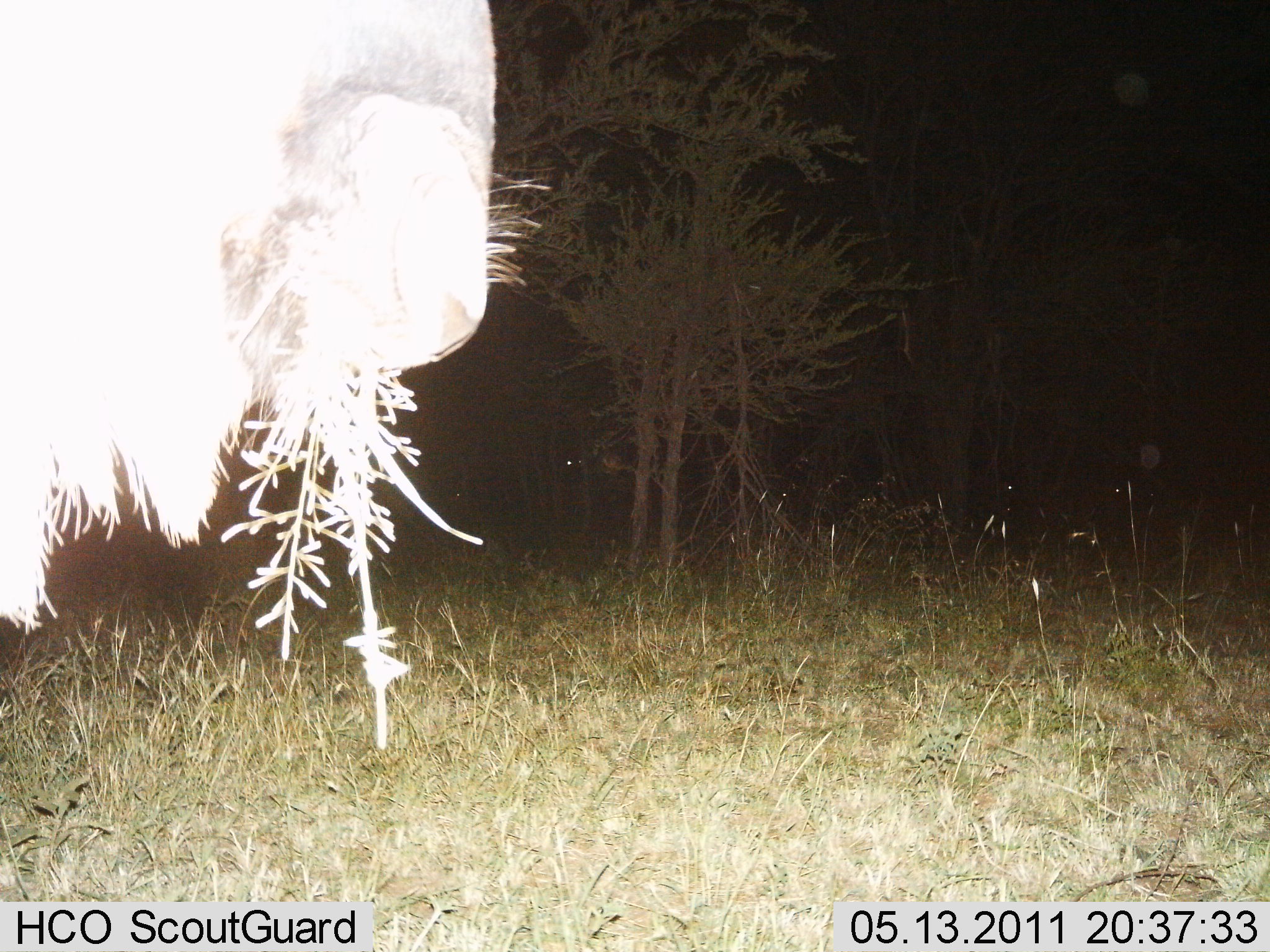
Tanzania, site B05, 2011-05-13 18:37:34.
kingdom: Animalia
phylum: Chordata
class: Mammalia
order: Artiodactyla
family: Bovidae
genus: Connochaetes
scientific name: Connochaetes taurinus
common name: blue wildebeest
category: wildebeest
Wildebeest (blue wildebeest) (Connochaetes taurinus), count 1. Behavior (volunteer vote fractions): standing 60%, resting 0%, moving 0%, interacting 0%. Young present (vote fraction): 0%. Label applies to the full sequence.